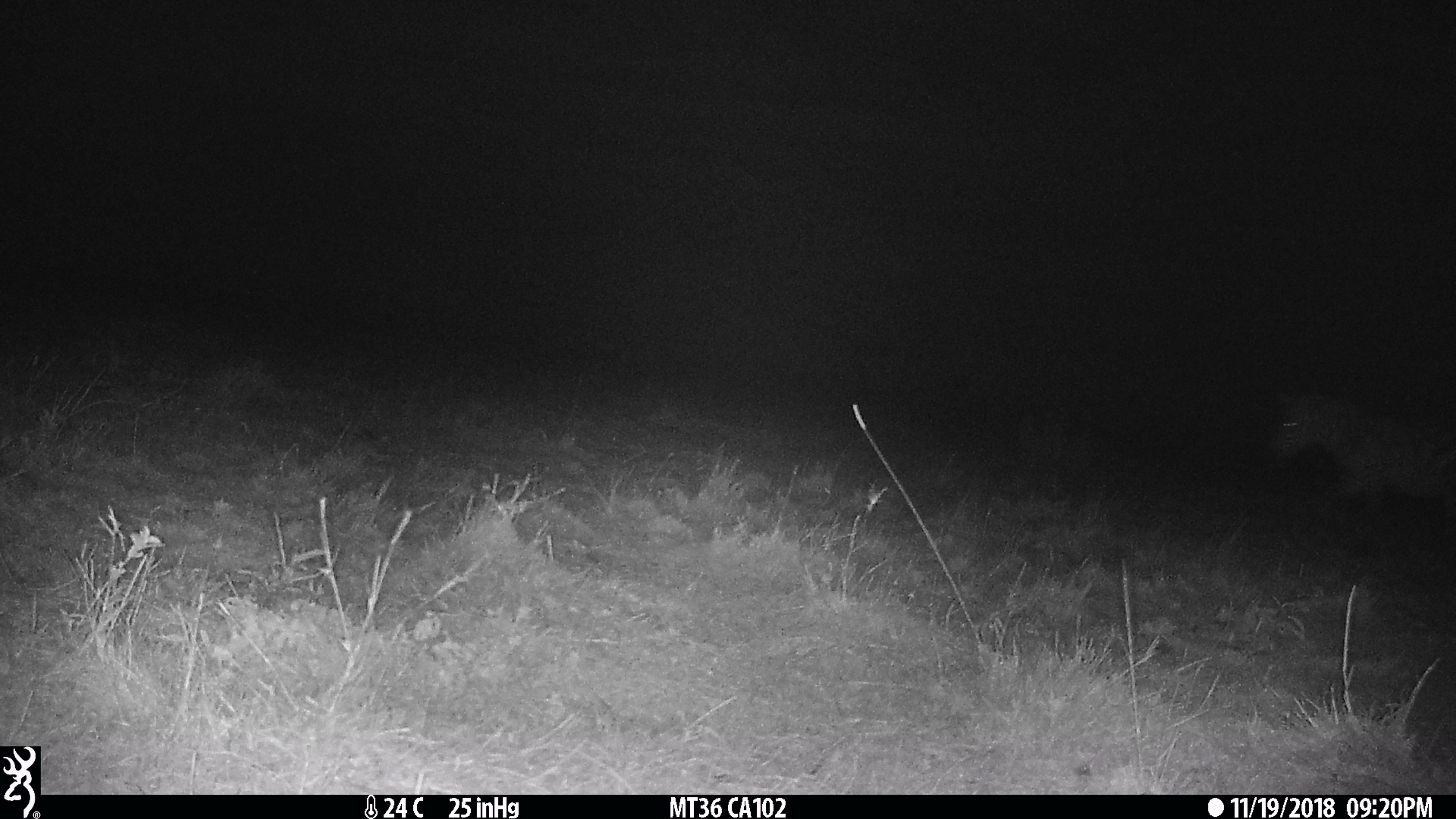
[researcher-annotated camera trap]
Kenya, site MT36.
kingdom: Animalia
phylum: Chordata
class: Mammalia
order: Perissodactyla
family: Equidae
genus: Equus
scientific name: Equus quagga burchellii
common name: burchell's zebra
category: zebra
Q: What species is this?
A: Zebra (burchell's zebra) (Equus quagga burchellii).